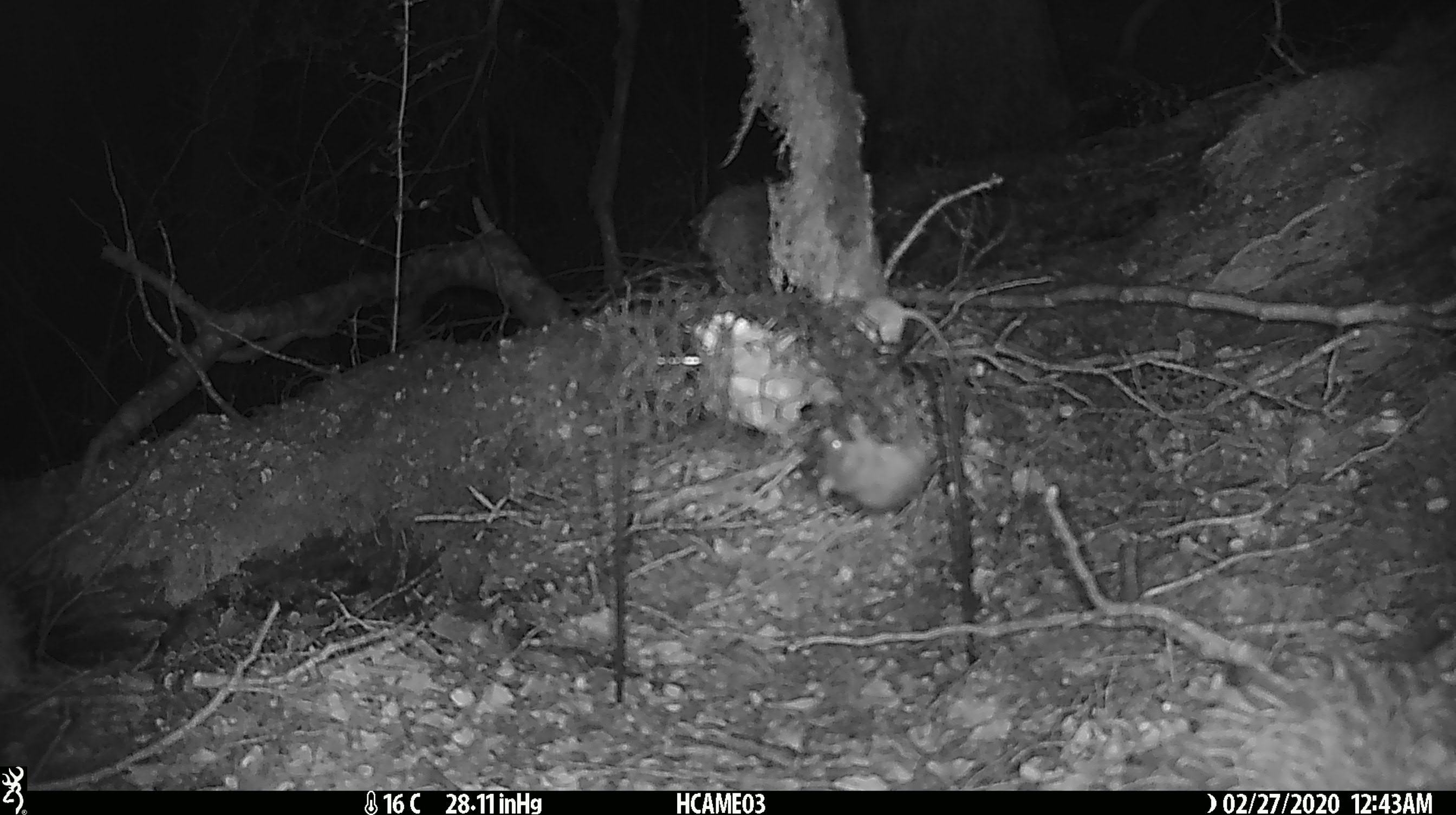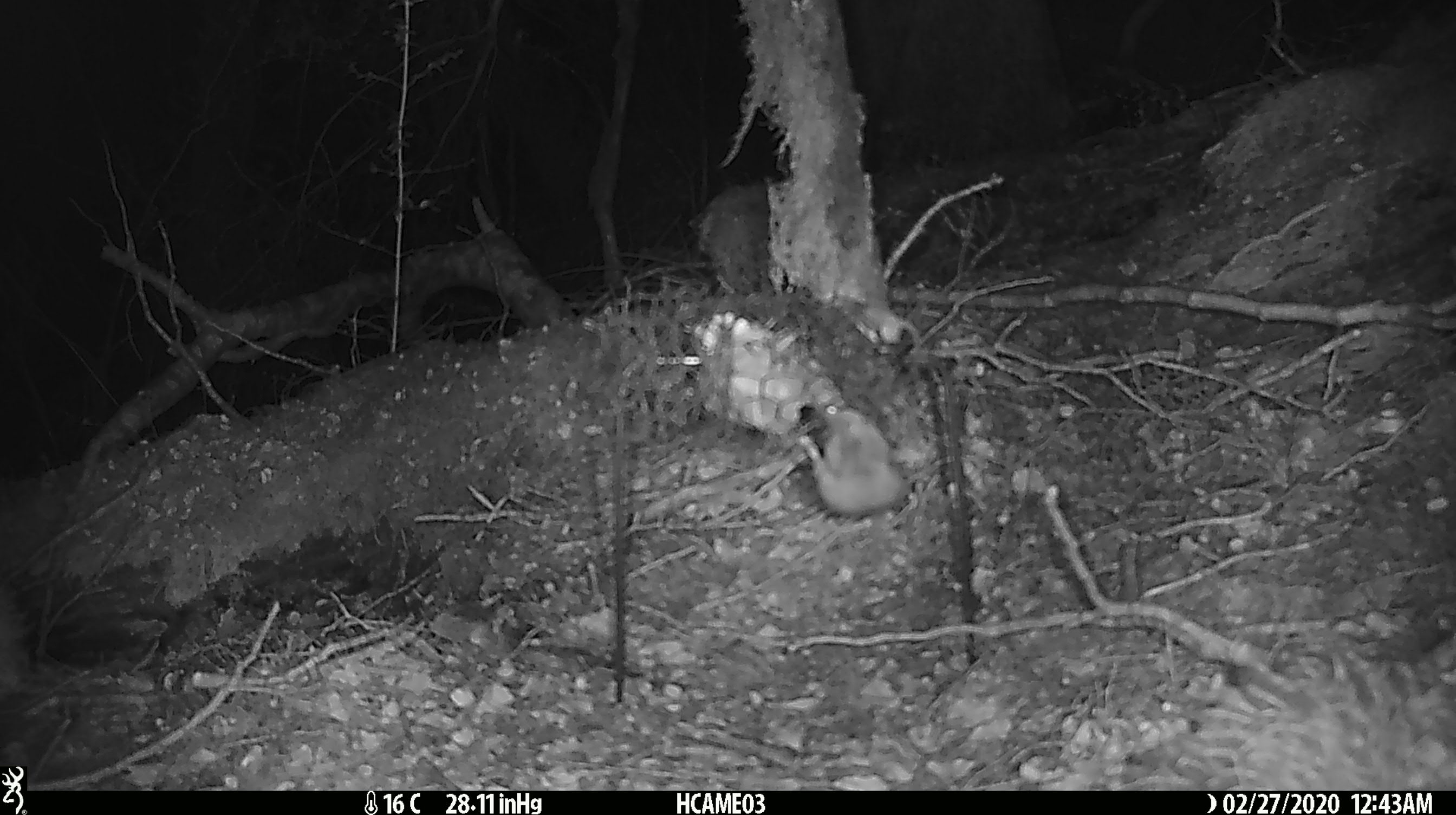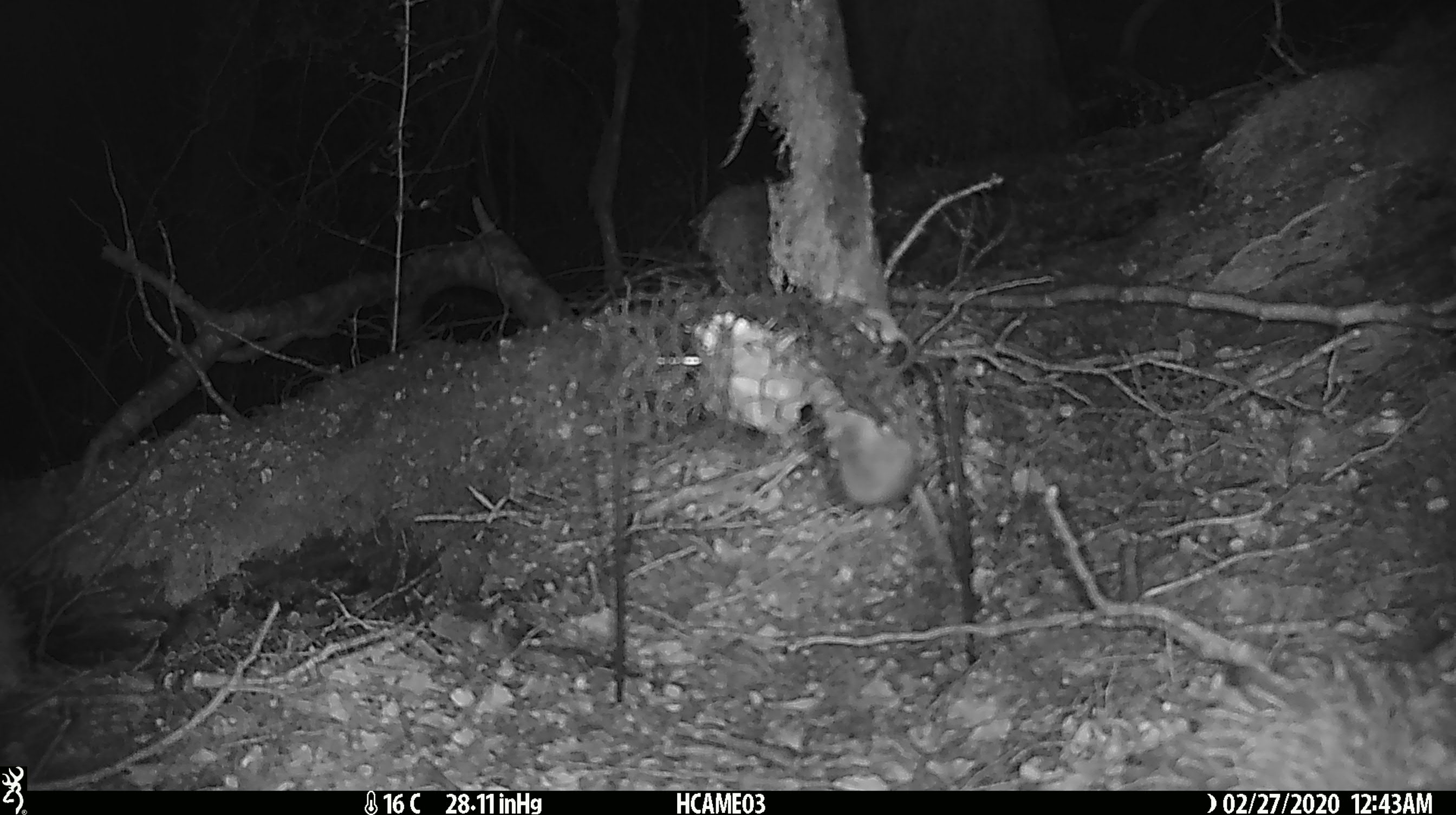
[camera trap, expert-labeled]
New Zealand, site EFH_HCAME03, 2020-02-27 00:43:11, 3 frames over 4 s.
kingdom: Animalia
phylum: Chordata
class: Mammalia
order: Rodentia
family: Muridae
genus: Mus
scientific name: Mus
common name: mouse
Mouse (Mus).